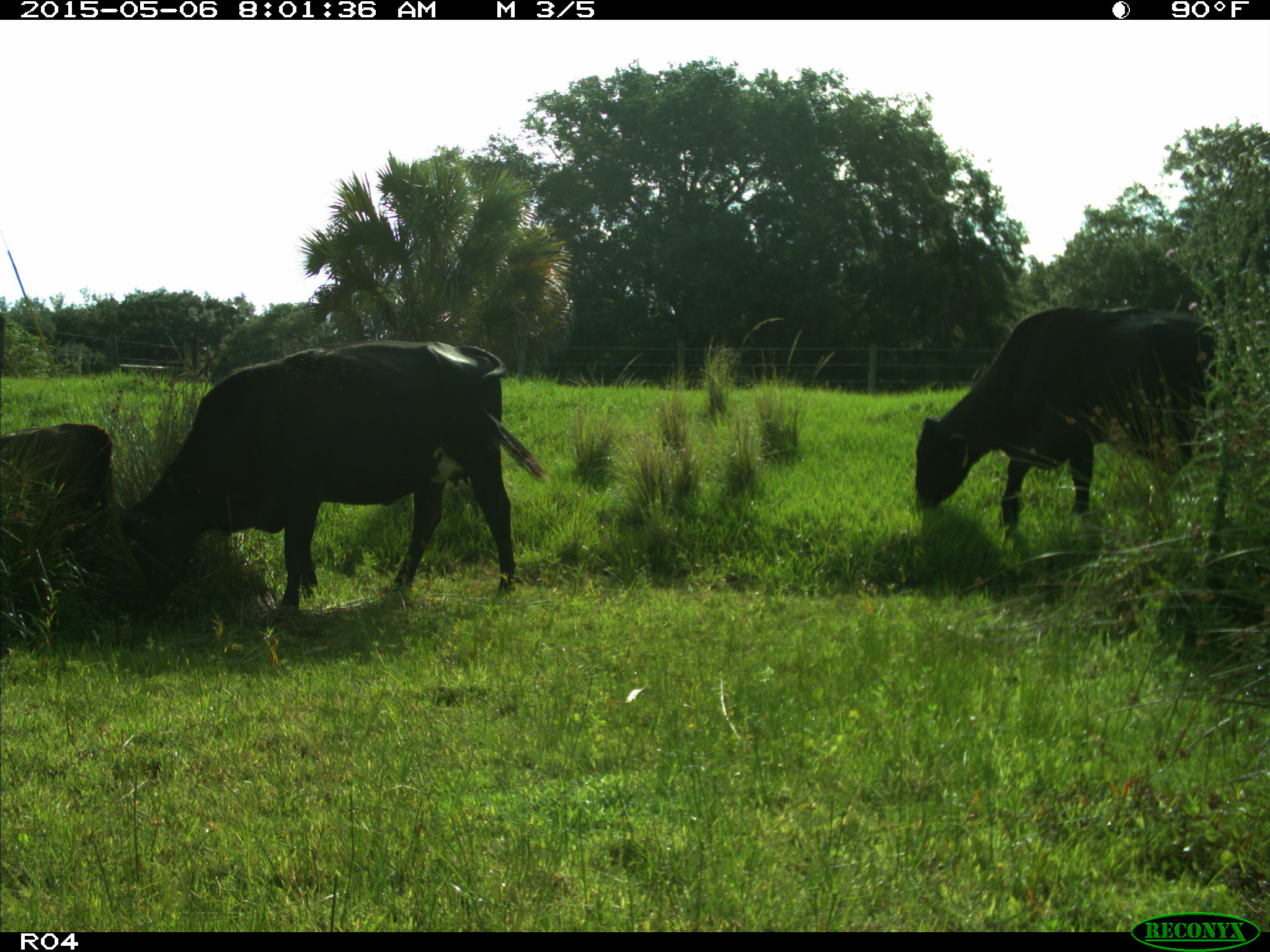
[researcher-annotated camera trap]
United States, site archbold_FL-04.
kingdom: Animalia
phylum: Chordata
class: Mammalia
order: Artiodactyla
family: Bovidae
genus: Bos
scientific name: Bos taurus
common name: domestic cow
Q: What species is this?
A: Bos taurus (domestic cow).